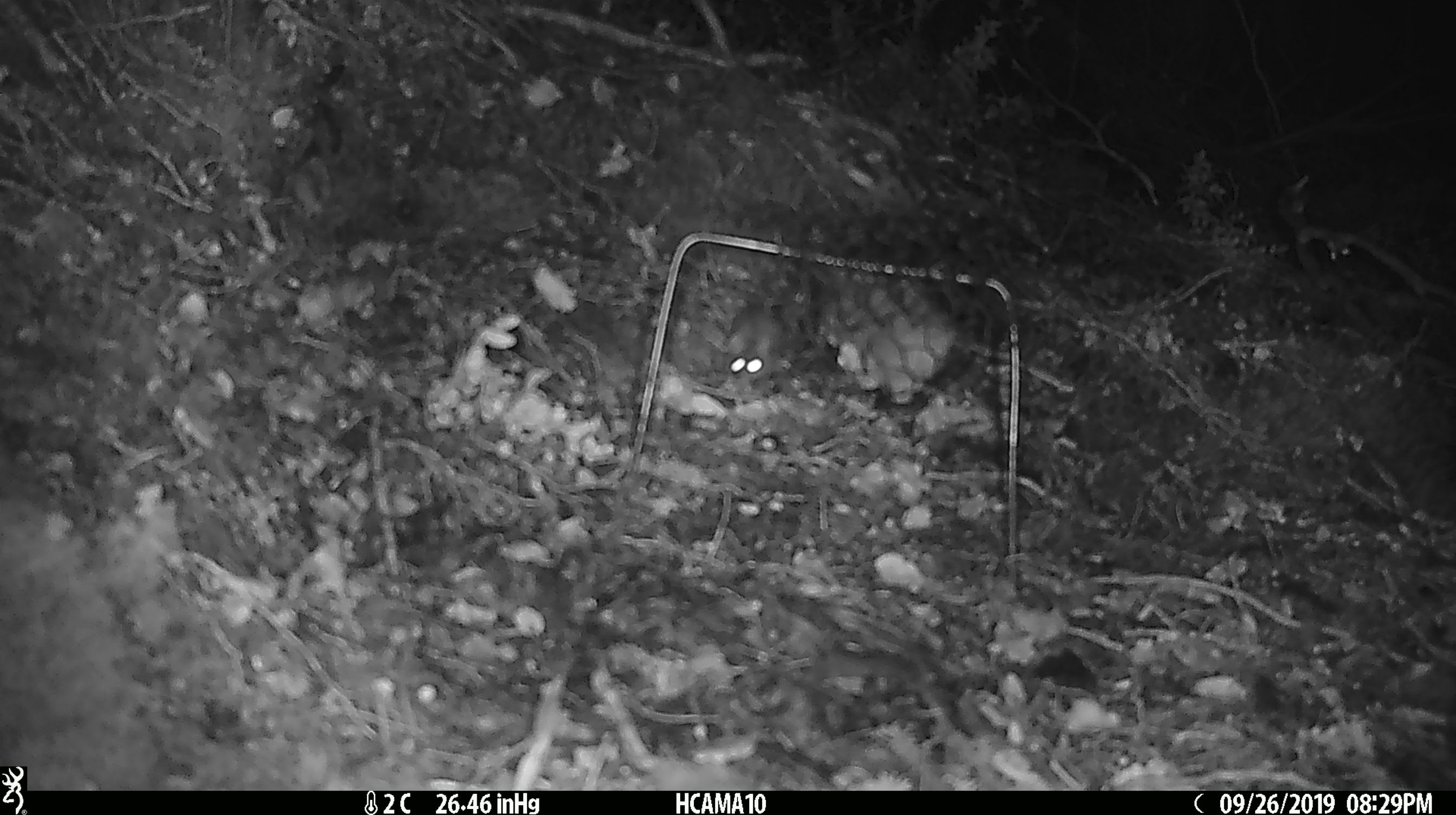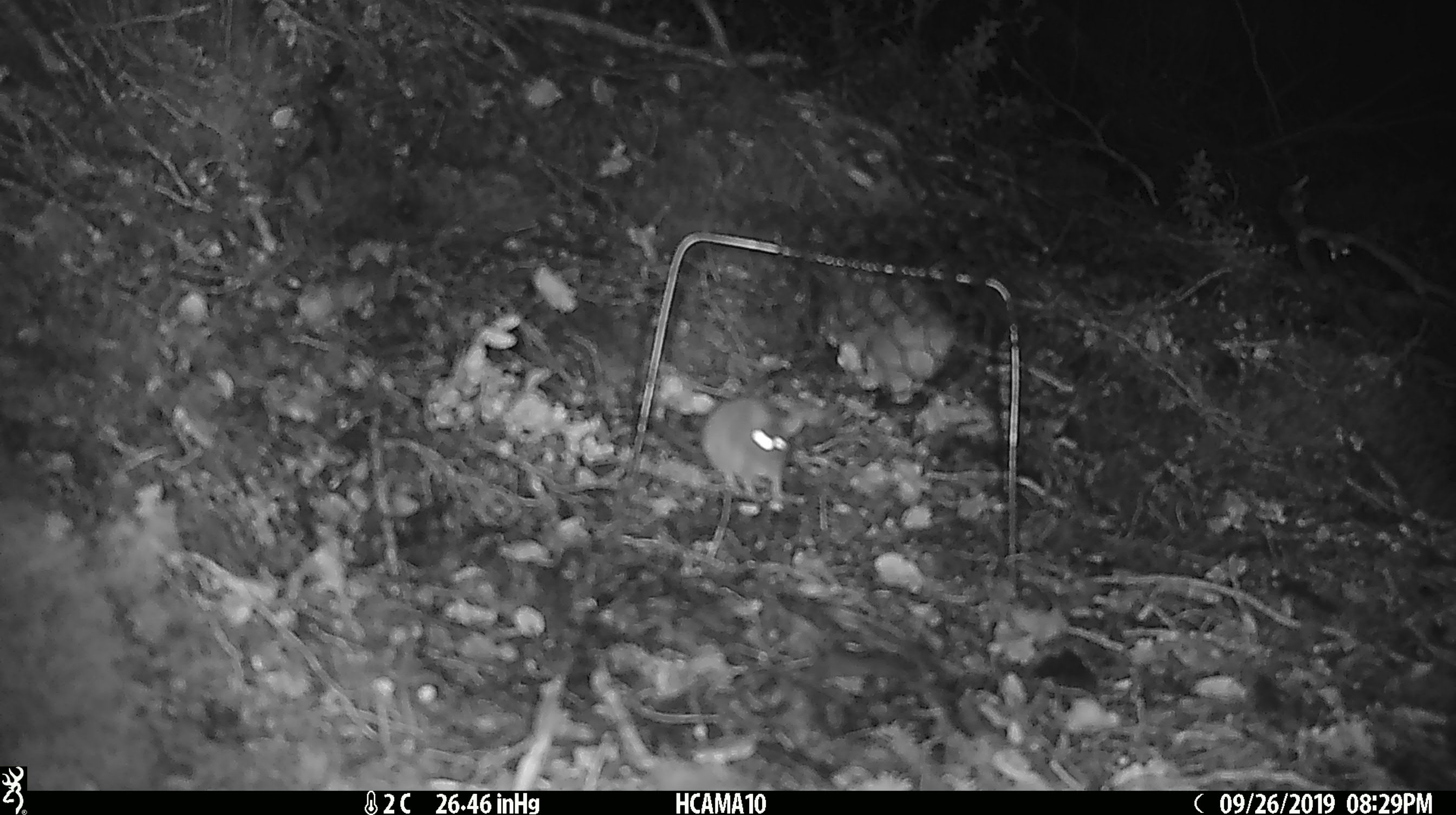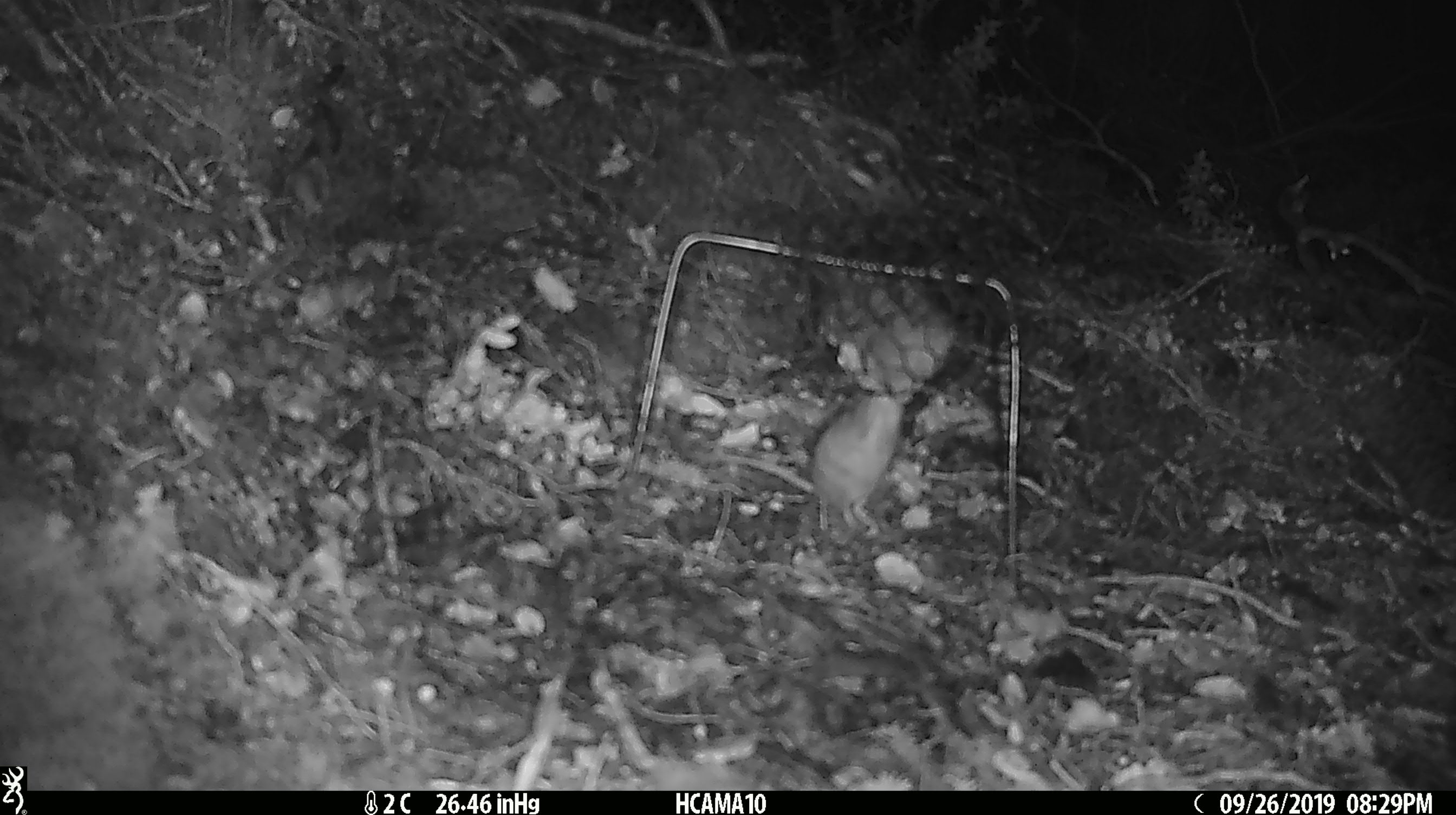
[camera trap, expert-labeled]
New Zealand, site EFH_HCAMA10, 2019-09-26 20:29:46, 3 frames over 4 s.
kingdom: Animalia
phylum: Chordata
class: Mammalia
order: Rodentia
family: Muridae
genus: Mus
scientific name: Mus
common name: mouse